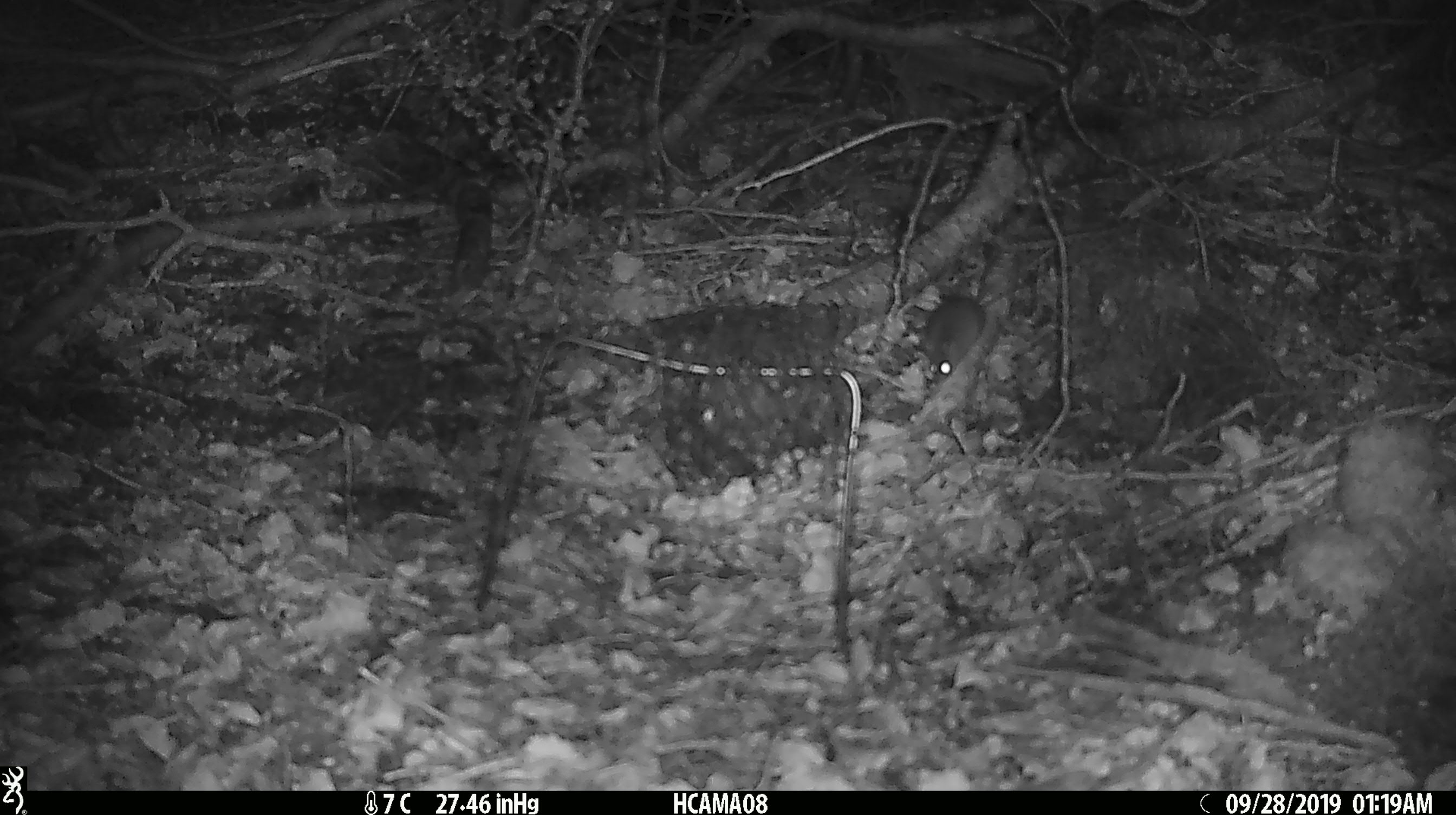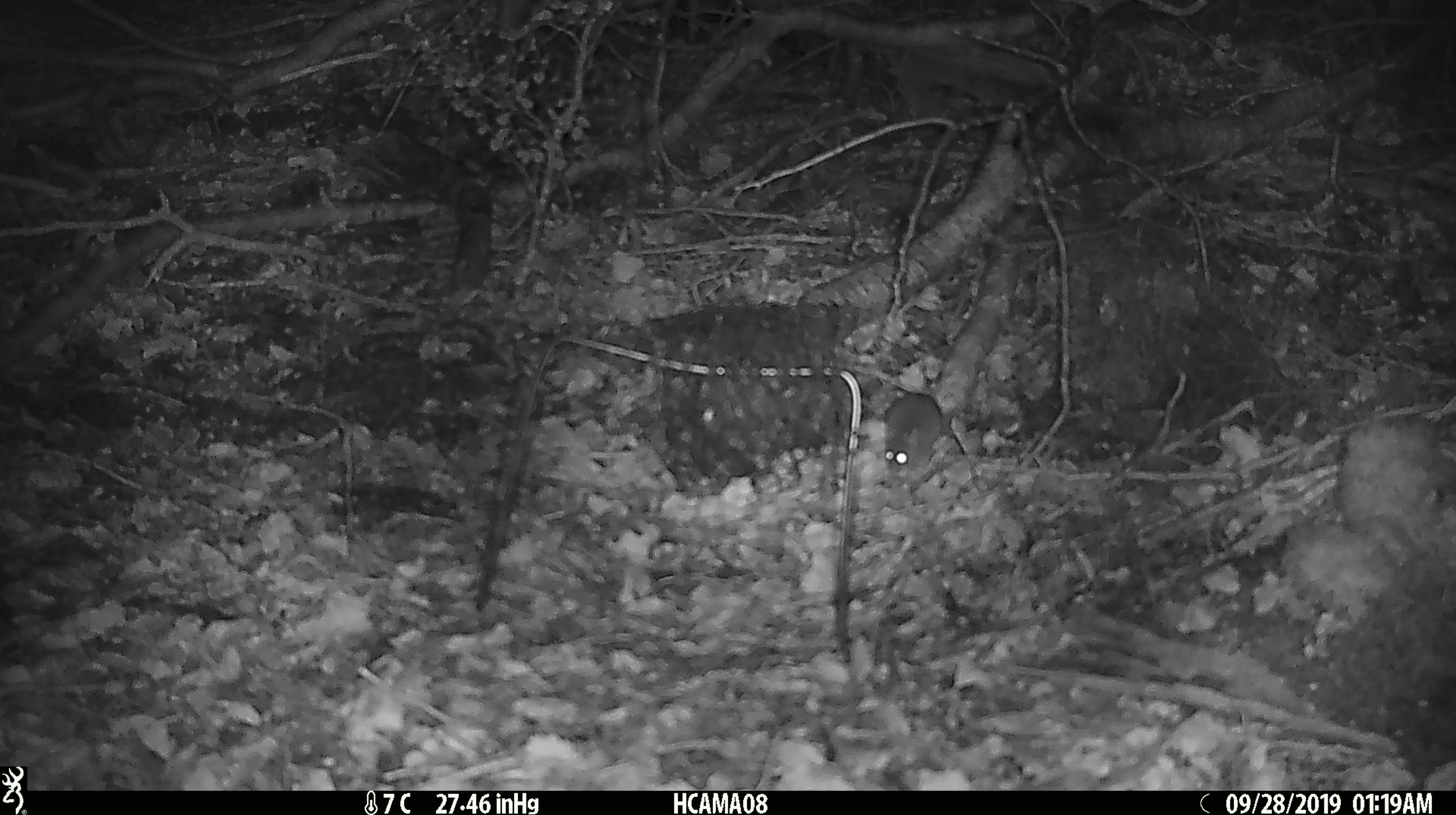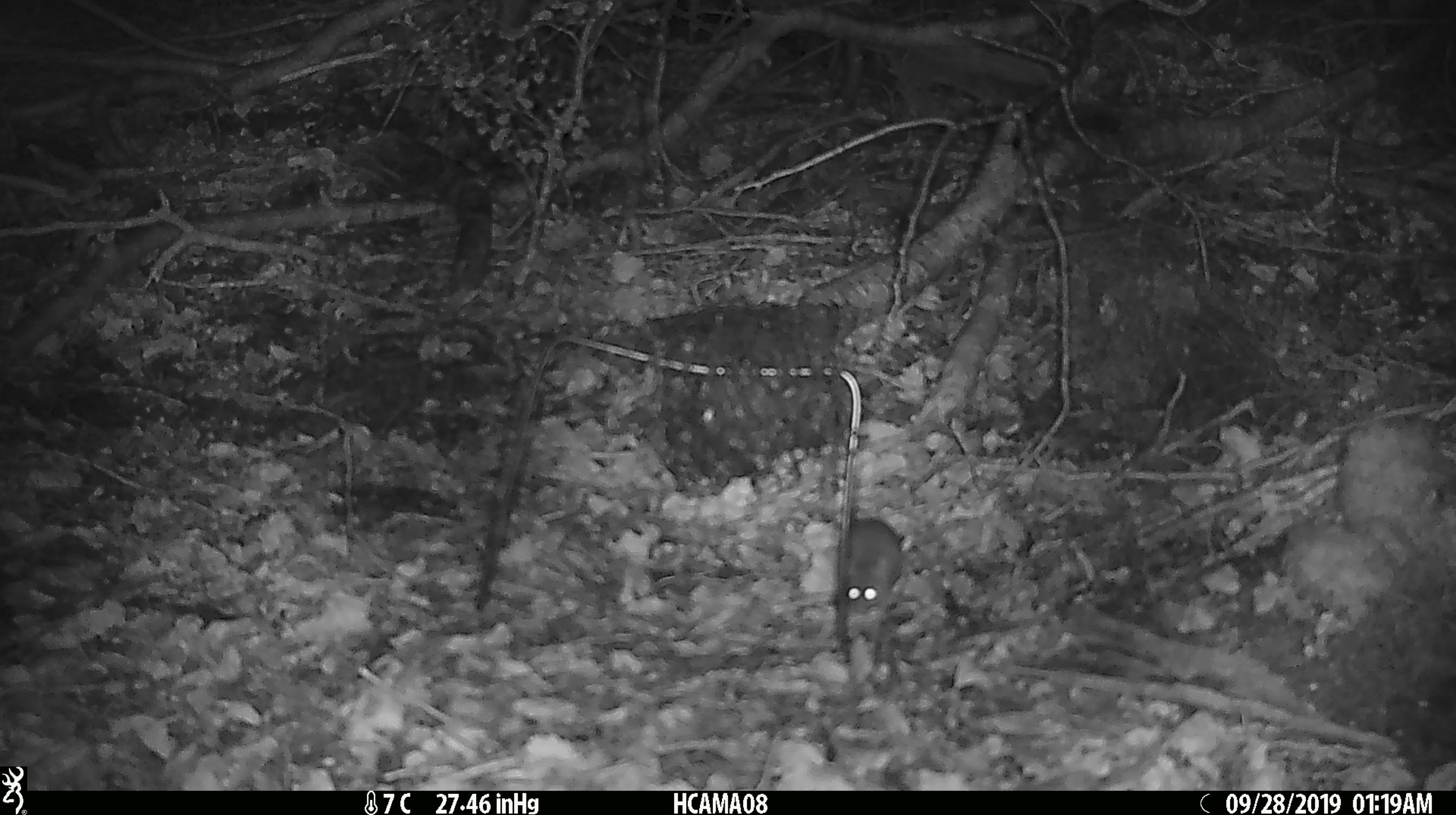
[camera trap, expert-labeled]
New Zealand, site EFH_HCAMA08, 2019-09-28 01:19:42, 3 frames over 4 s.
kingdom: Animalia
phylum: Chordata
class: Mammalia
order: Rodentia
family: Muridae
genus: Mus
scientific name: Mus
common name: mouse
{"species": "mouse (Mus)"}